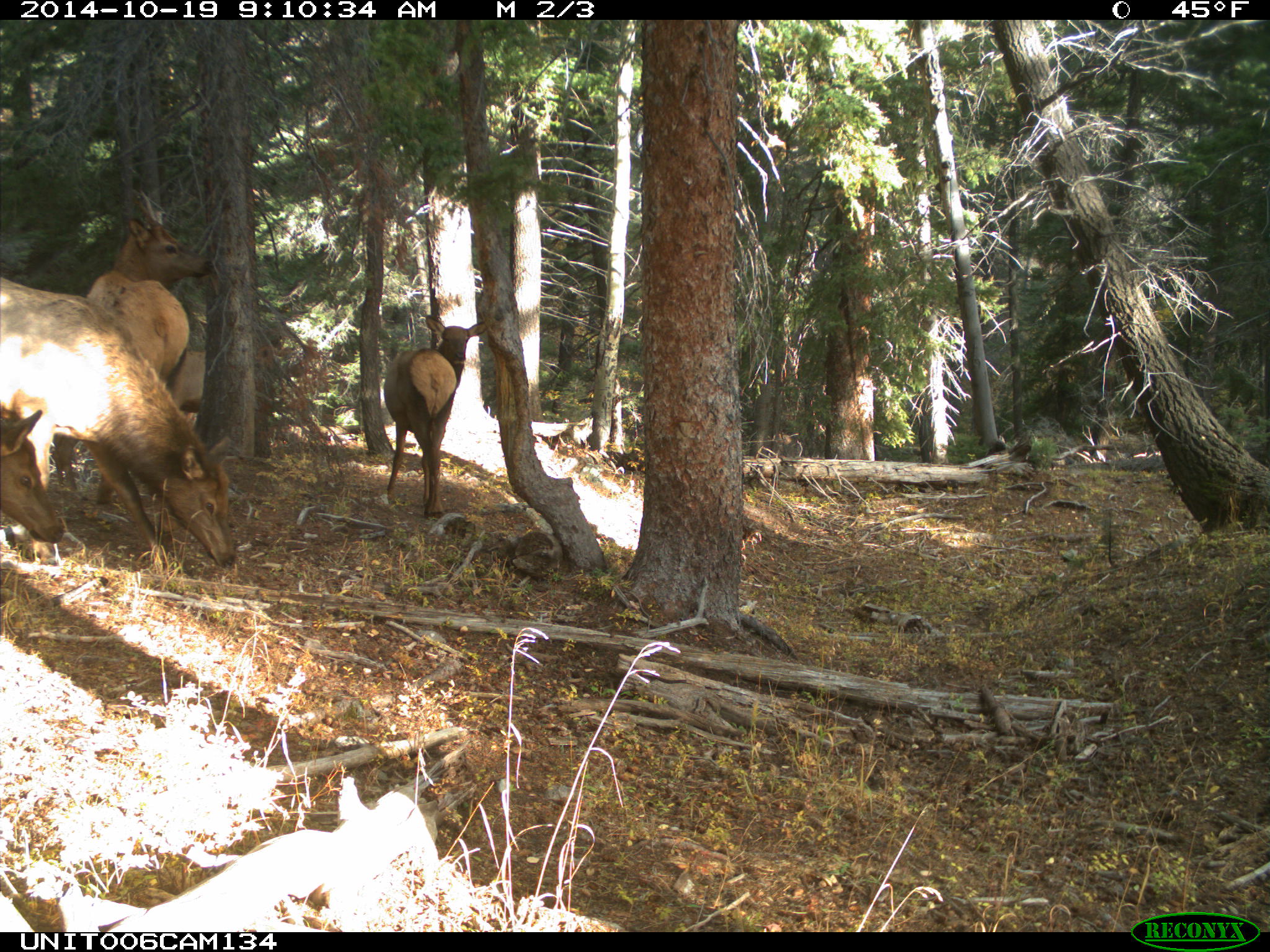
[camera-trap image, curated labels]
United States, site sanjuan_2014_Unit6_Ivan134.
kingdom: Animalia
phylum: Chordata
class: Mammalia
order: Artiodactyla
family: Cervidae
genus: Cervus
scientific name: Cervus elaphus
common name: red deer